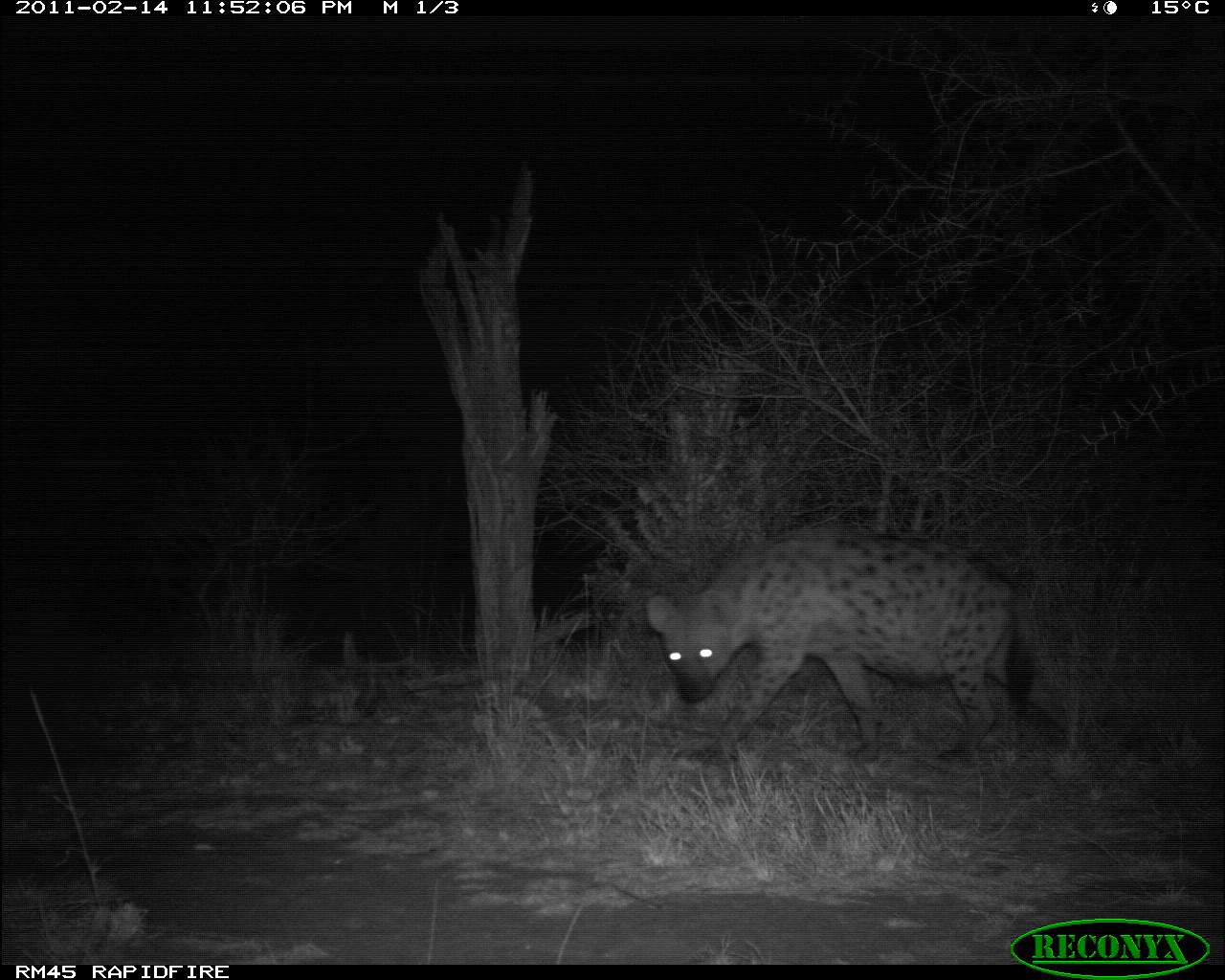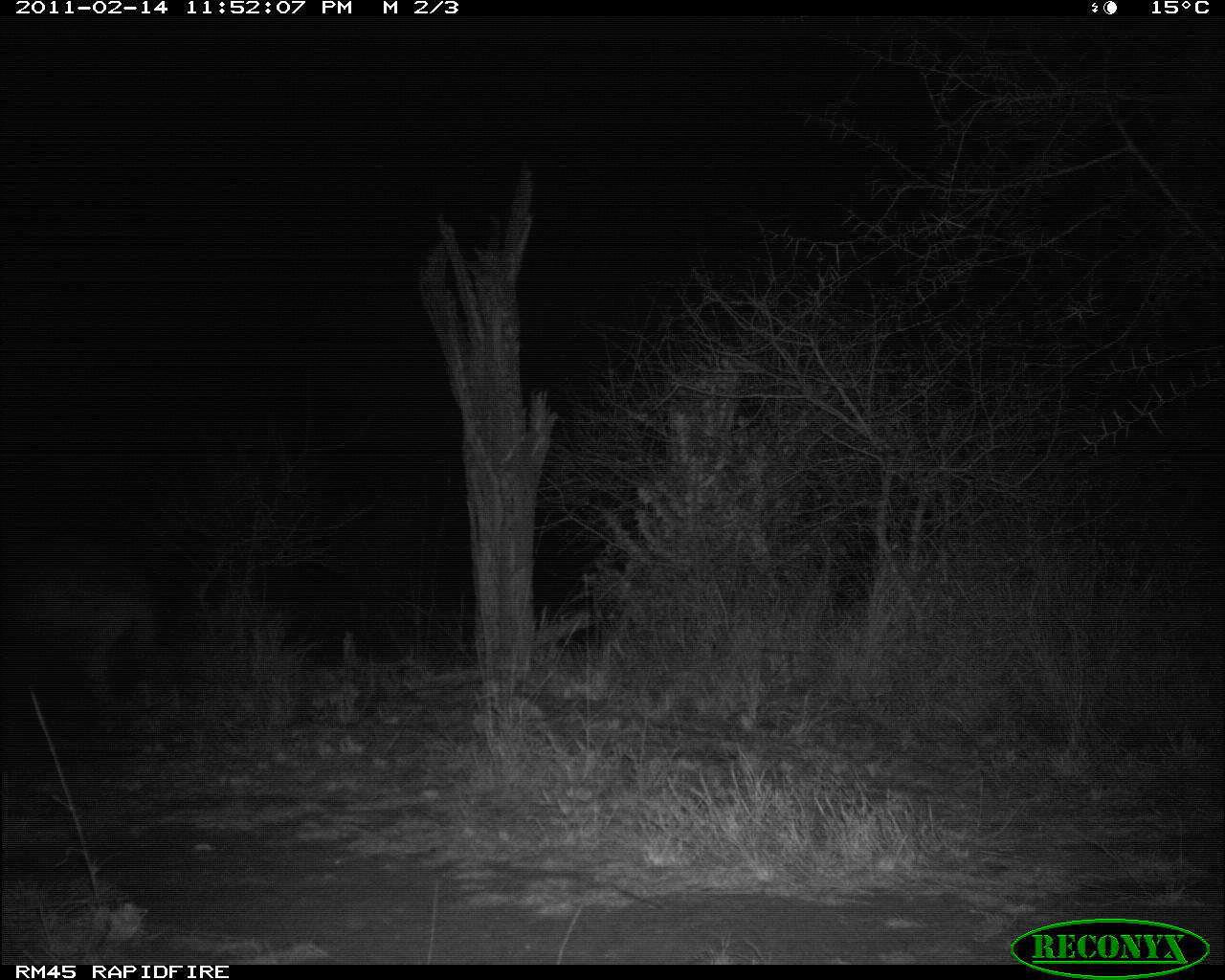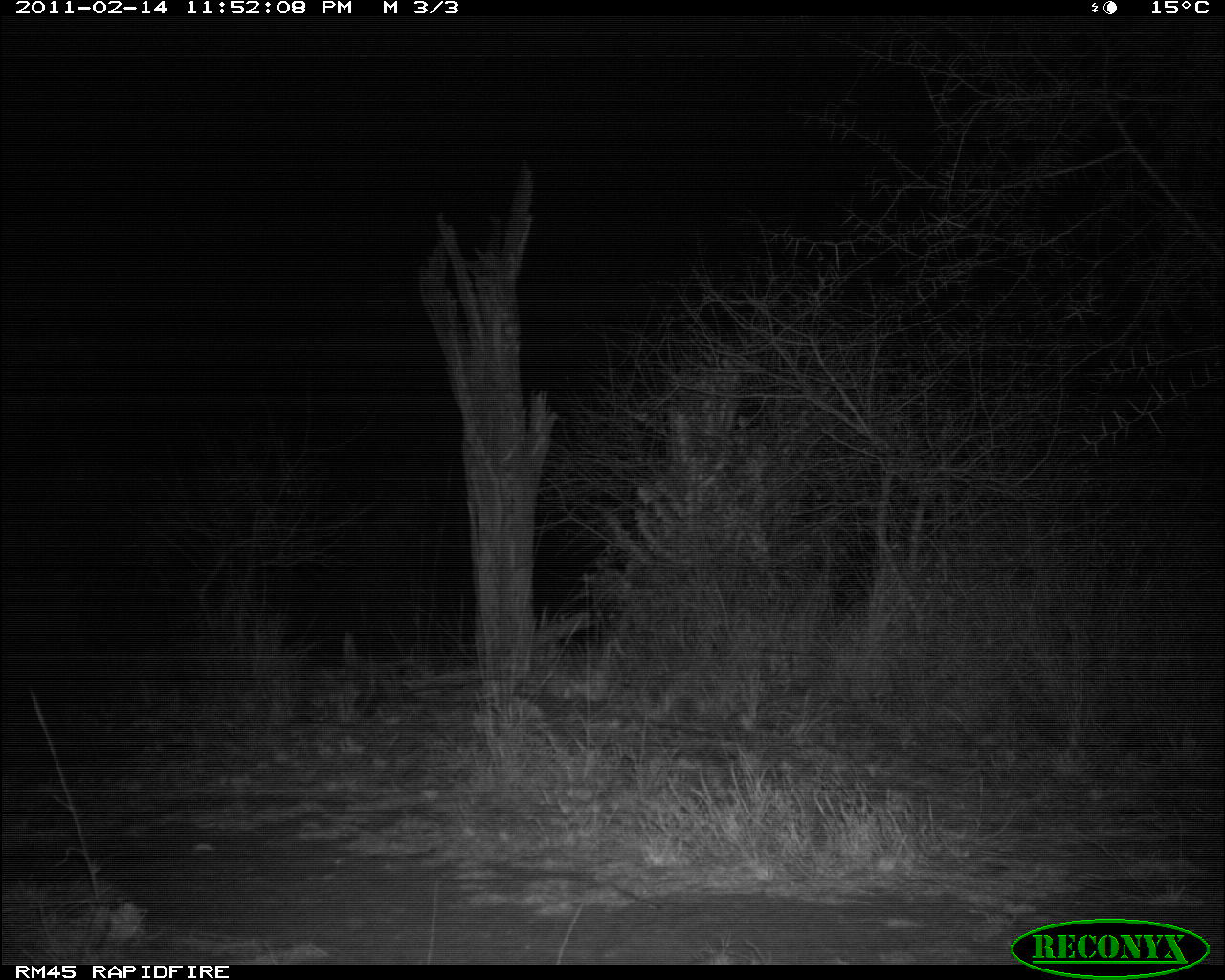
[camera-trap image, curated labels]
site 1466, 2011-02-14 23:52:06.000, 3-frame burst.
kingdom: Animalia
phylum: Chordata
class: Mammalia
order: Carnivora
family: Hyaenidae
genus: Crocuta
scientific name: Crocuta crocuta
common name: spotted hyena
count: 1